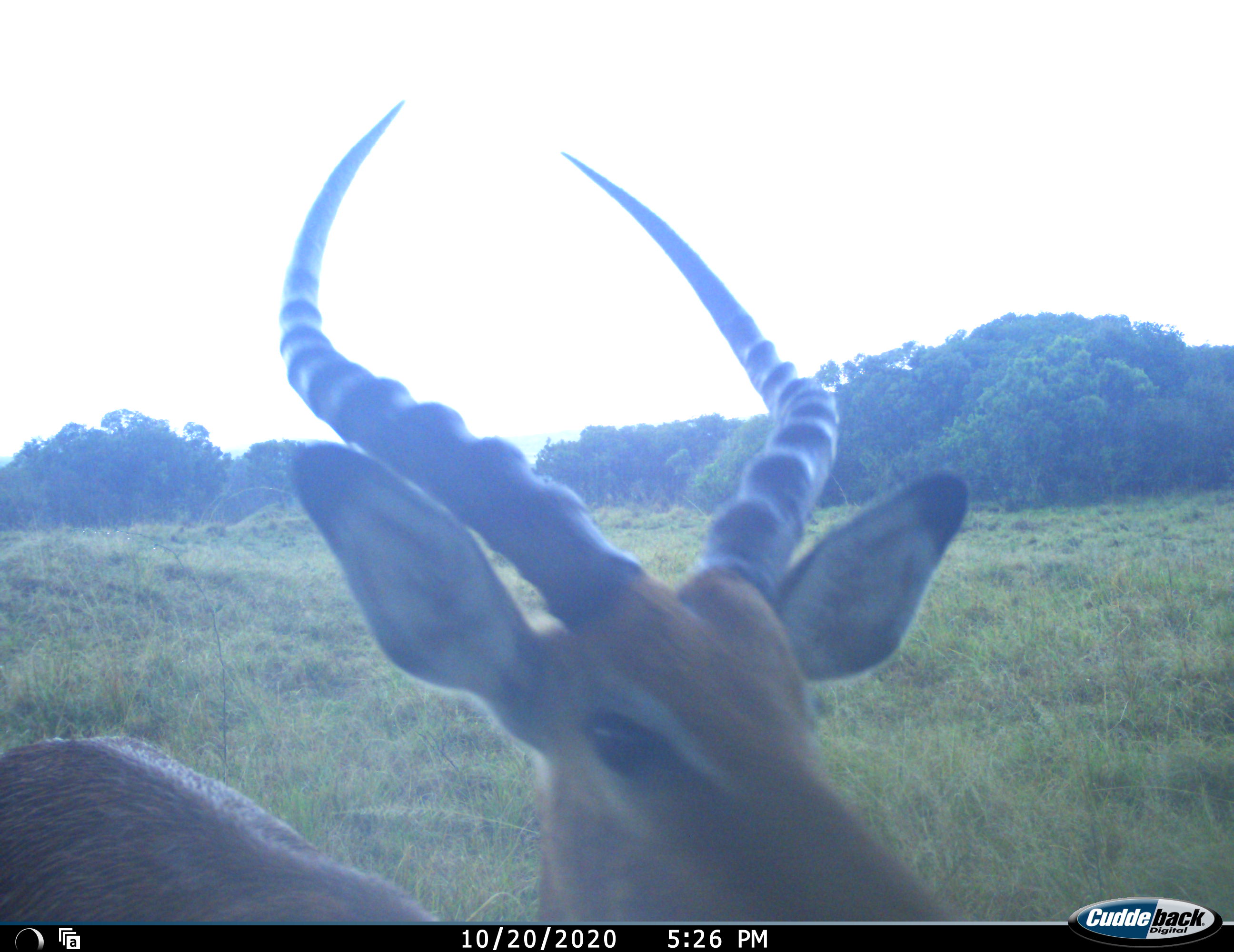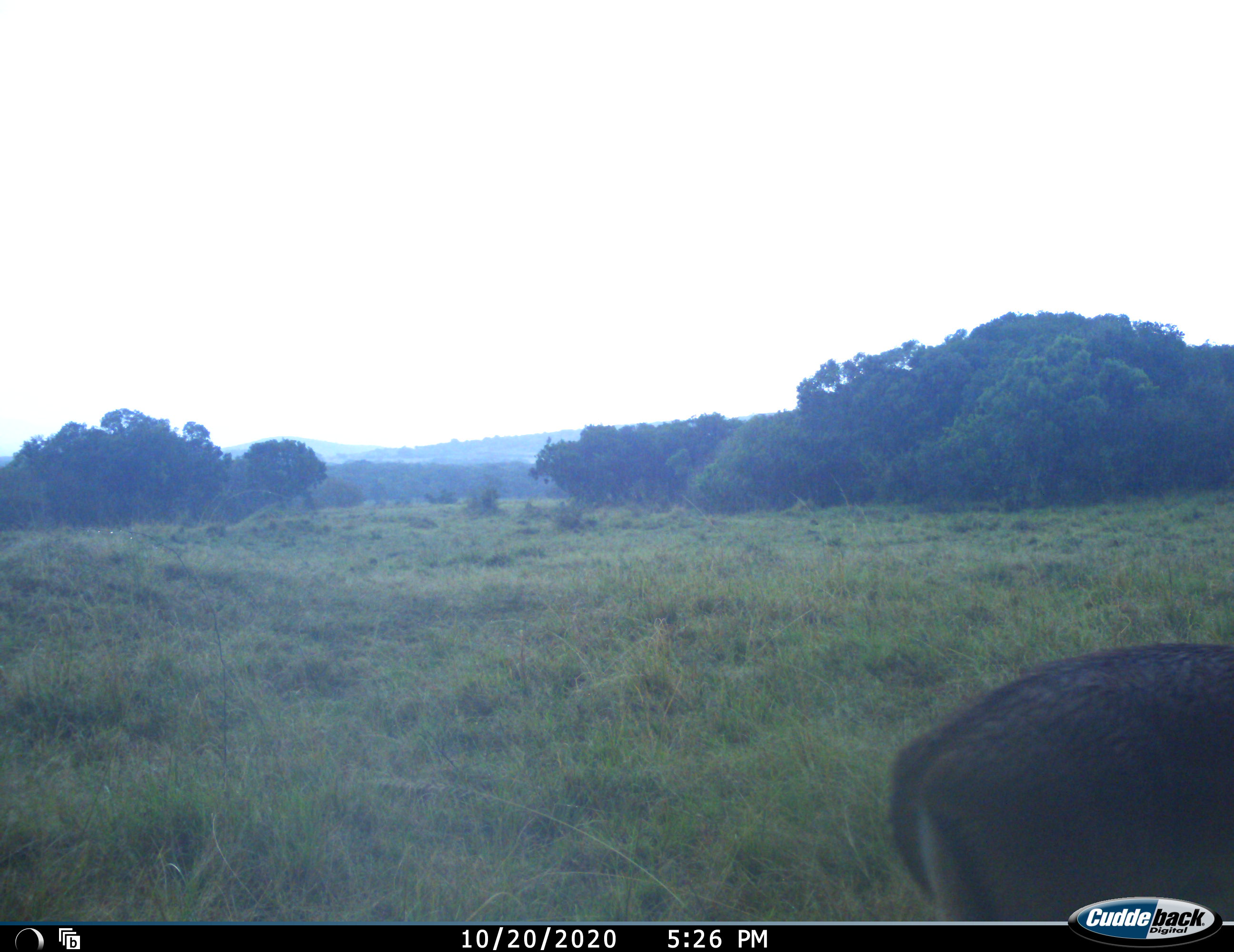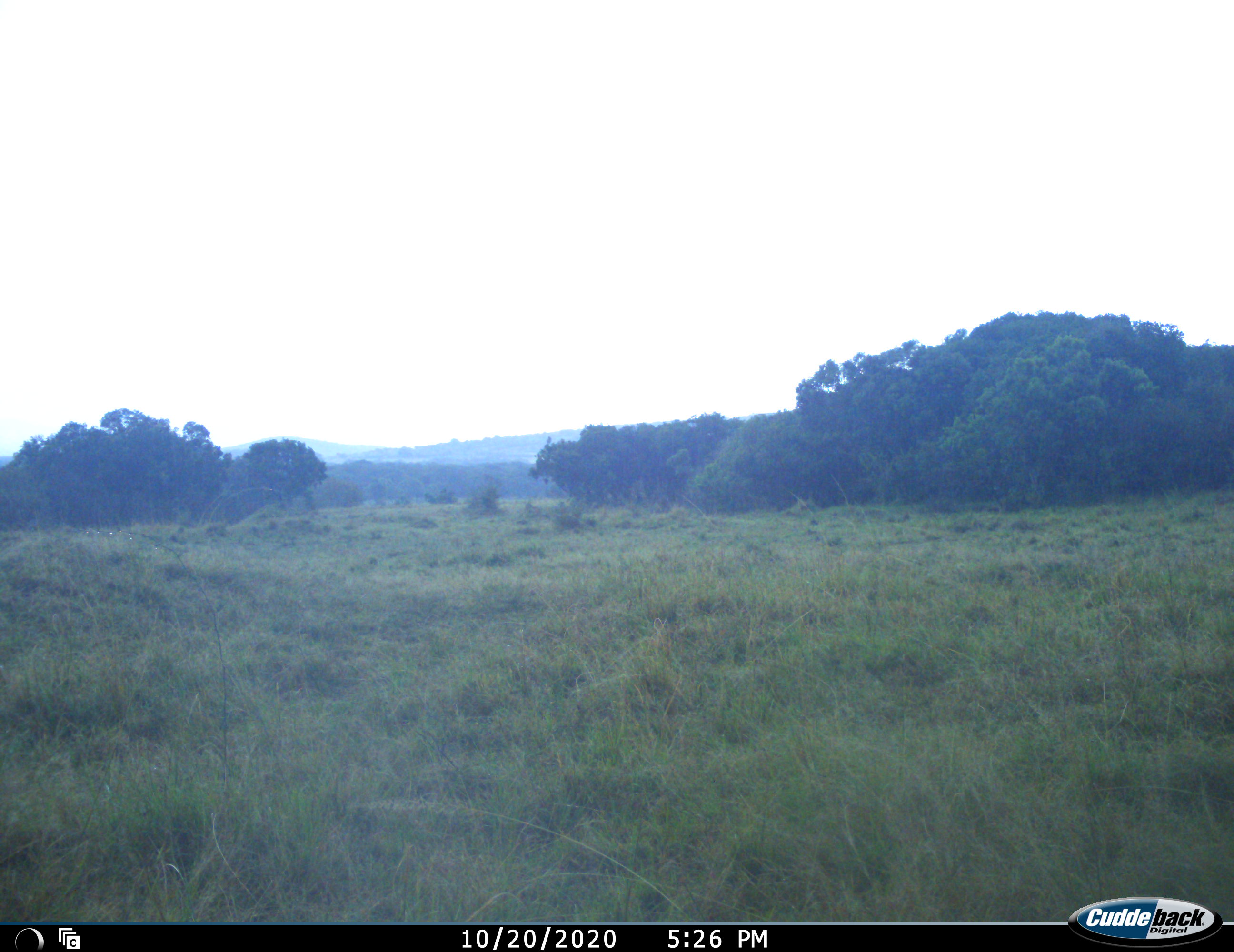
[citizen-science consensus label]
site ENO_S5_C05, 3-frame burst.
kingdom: Animalia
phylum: Chordata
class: Mammalia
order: Artiodactyla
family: Bovidae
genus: Aepyceros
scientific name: Aepyceros melampus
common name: impala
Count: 1.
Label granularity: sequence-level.